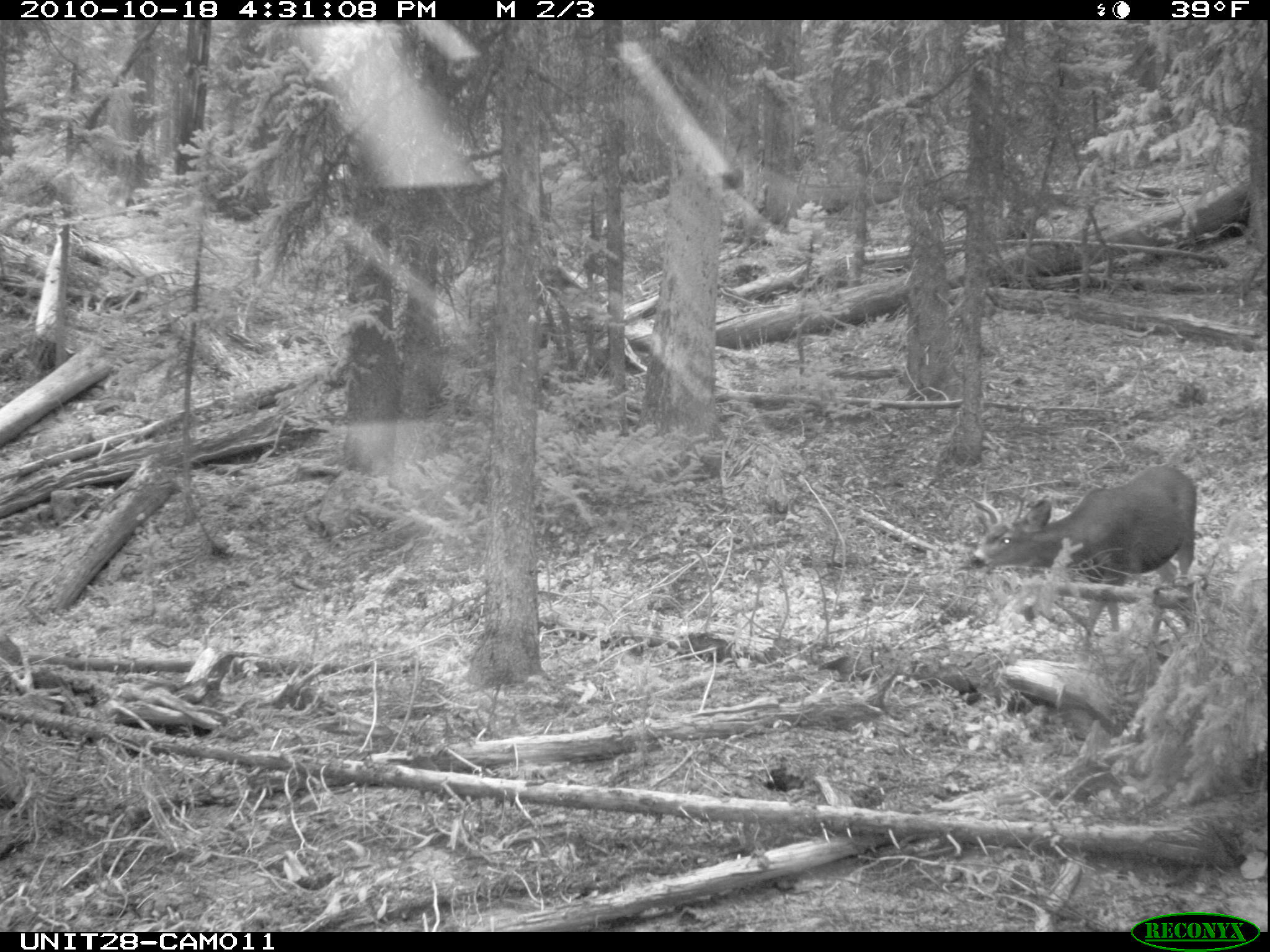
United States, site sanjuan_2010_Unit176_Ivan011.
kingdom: Animalia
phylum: Chordata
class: Mammalia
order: Artiodactyla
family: Cervidae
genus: Odocoileus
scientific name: Odocoileus hemionus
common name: mule deer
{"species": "Odocoileus hemionus (mule deer)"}